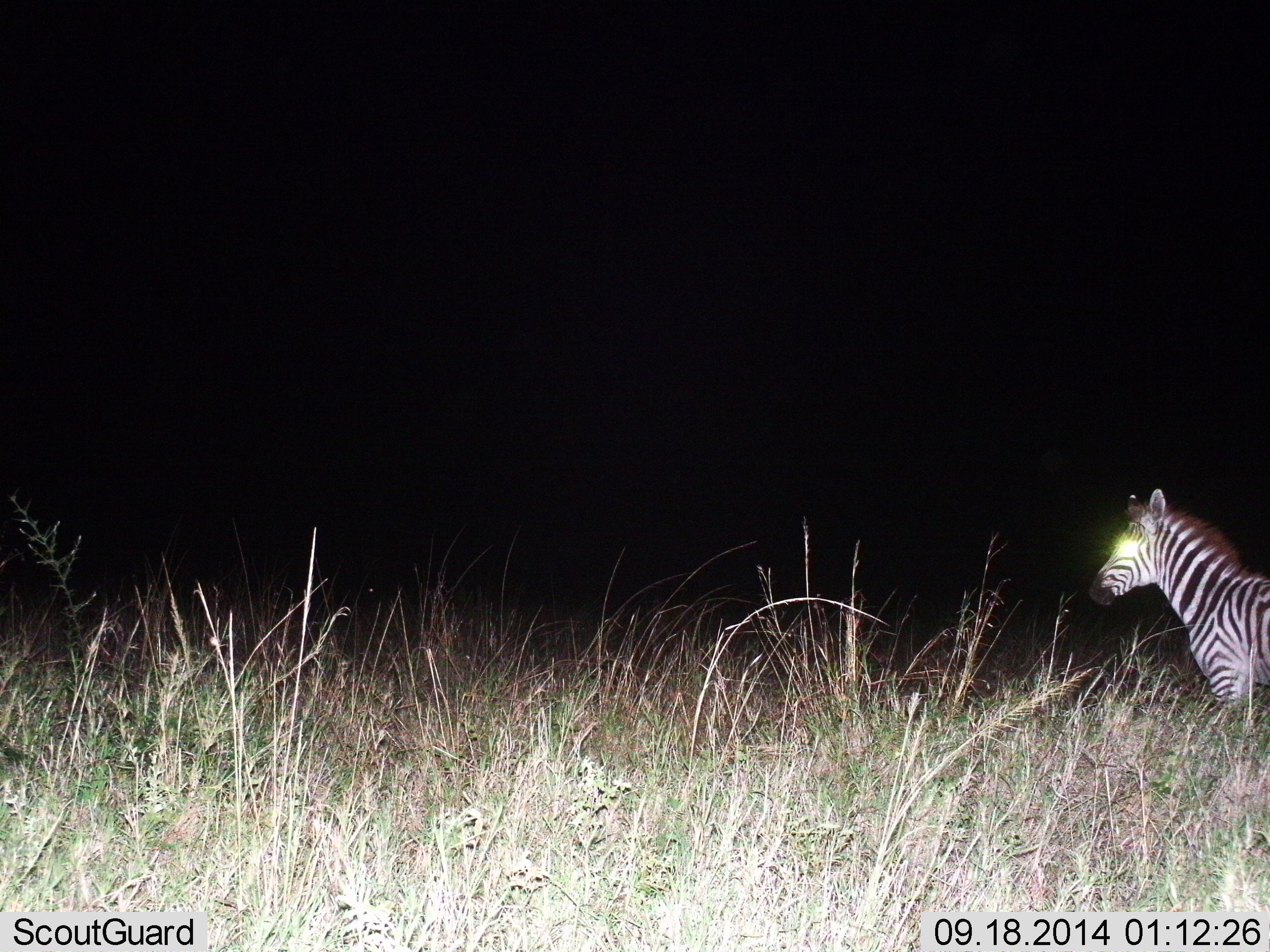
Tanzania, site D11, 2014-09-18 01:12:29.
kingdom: Animalia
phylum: Chordata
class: Mammalia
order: Perissodactyla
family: Equidae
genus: Equus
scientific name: Equus quagga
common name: plains zebra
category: zebra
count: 1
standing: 80%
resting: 0%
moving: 20%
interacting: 0%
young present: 0%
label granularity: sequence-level